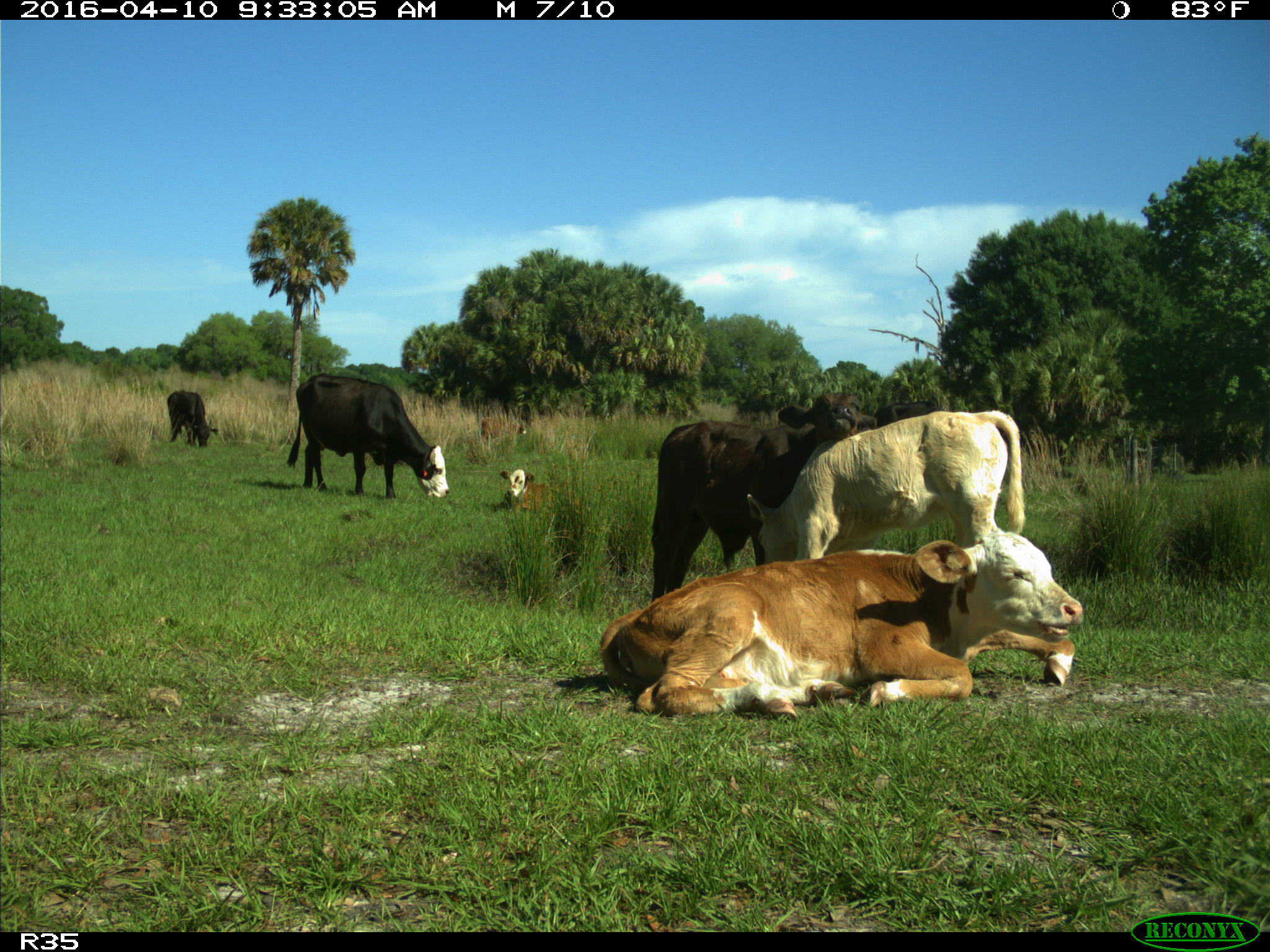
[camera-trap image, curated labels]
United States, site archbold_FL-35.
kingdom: Animalia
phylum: Chordata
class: Mammalia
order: Artiodactyla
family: Bovidae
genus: Bos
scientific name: Bos taurus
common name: domestic cow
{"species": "Bos taurus (domestic cow)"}